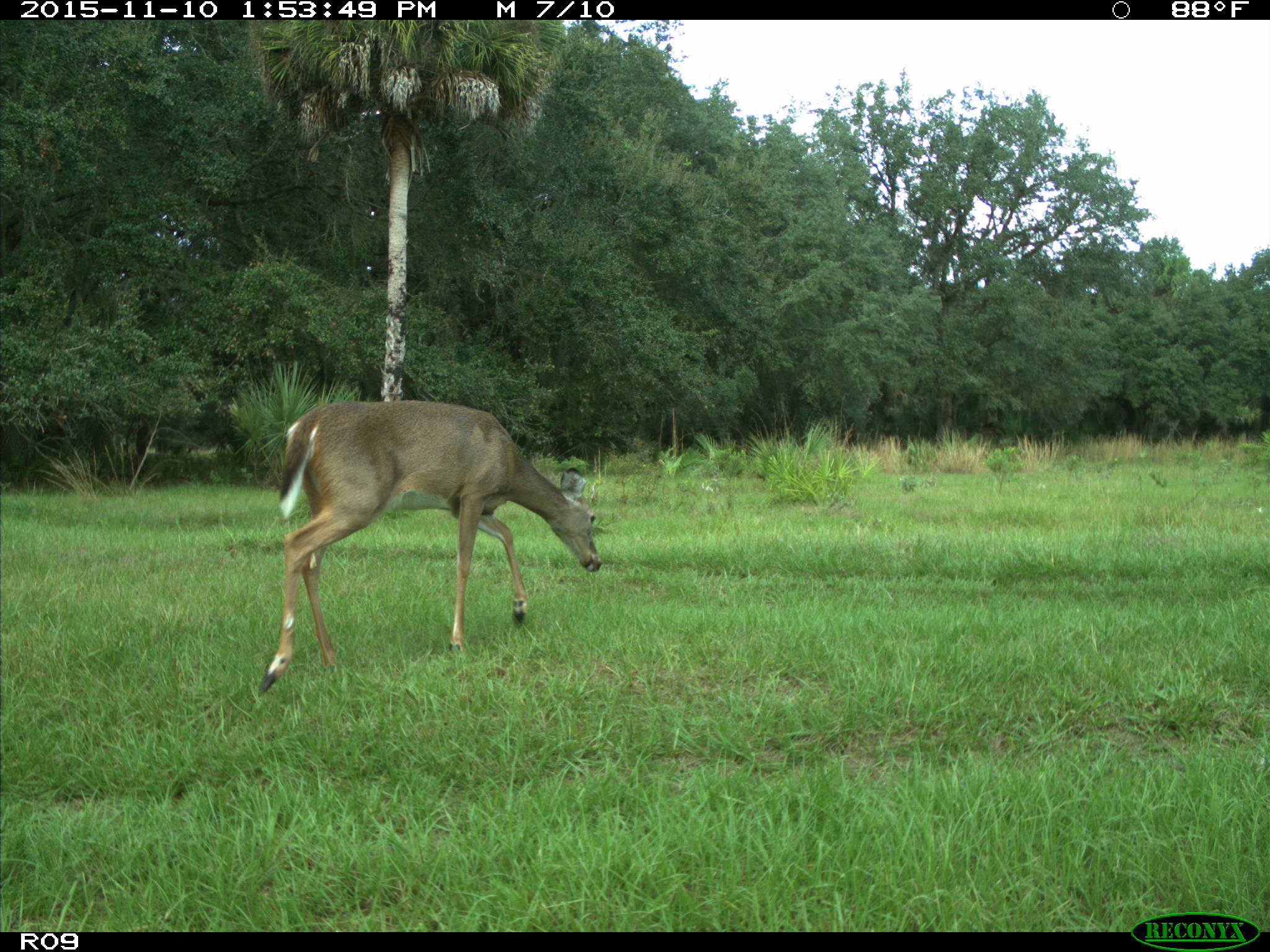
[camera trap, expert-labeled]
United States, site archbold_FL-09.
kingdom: Animalia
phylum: Chordata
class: Mammalia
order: Artiodactyla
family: Cervidae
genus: Odocoileus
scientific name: Odocoileus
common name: deer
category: unidentified deer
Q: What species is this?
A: Unidentified deer (deer) (Odocoileus).